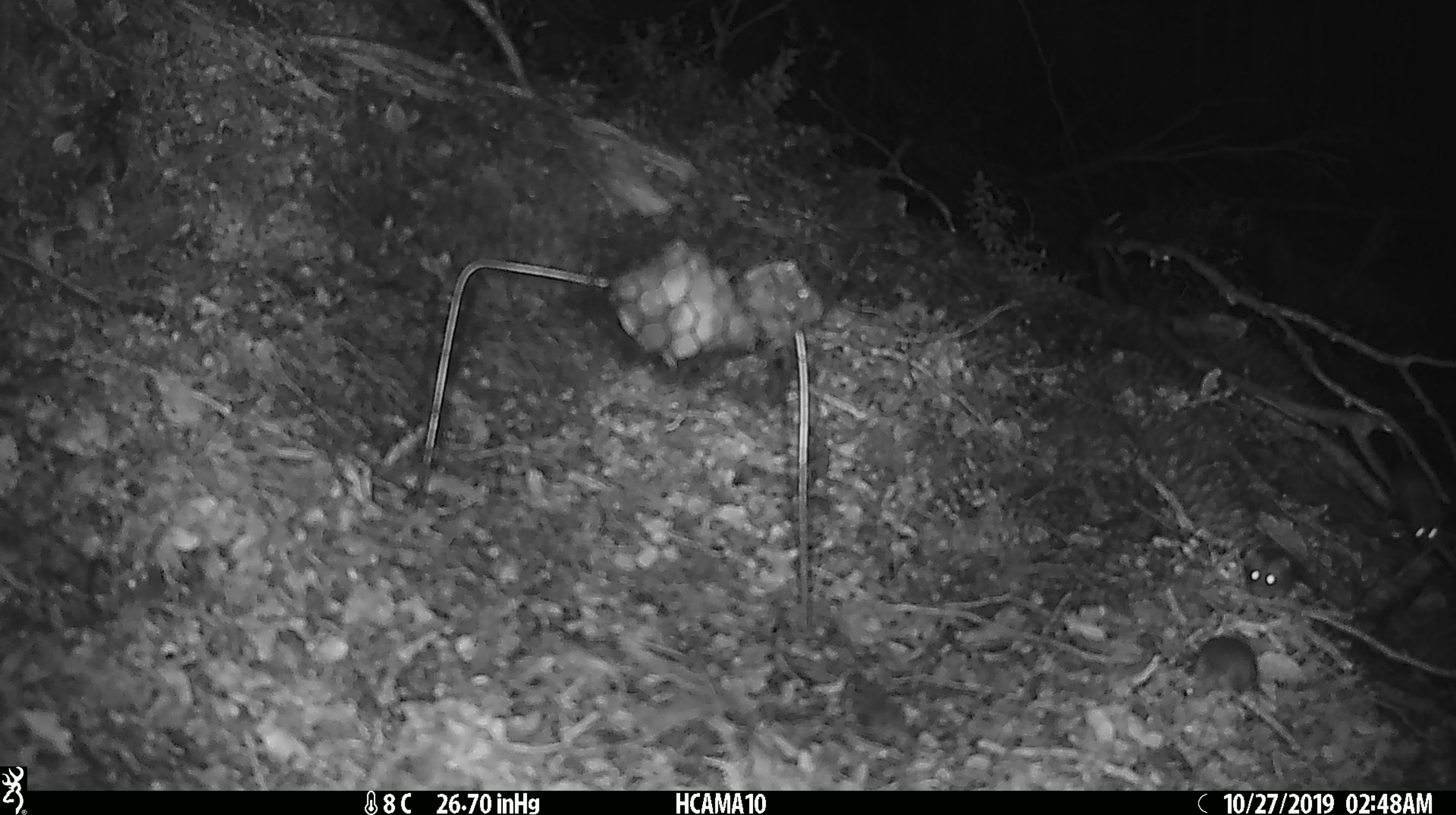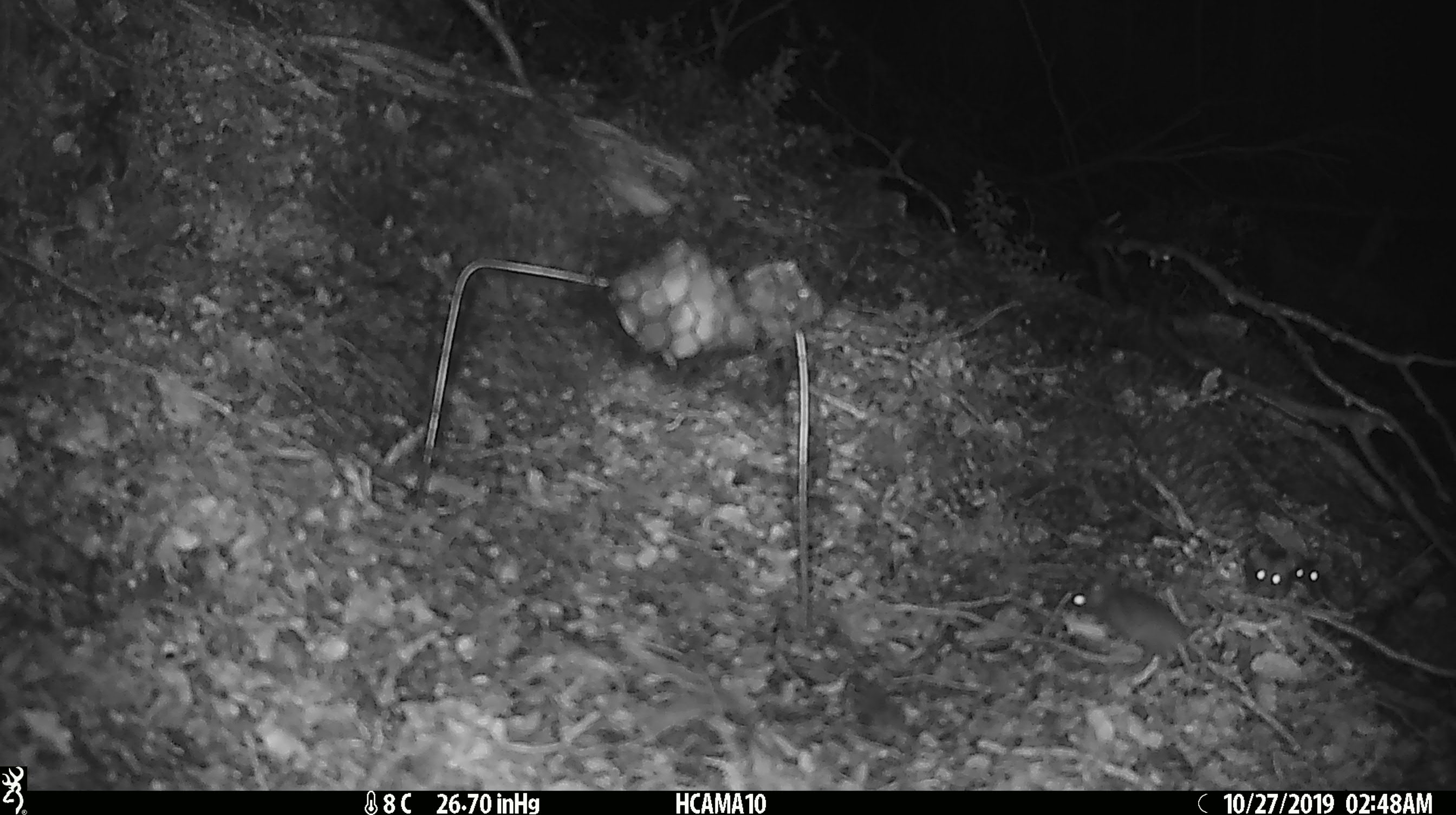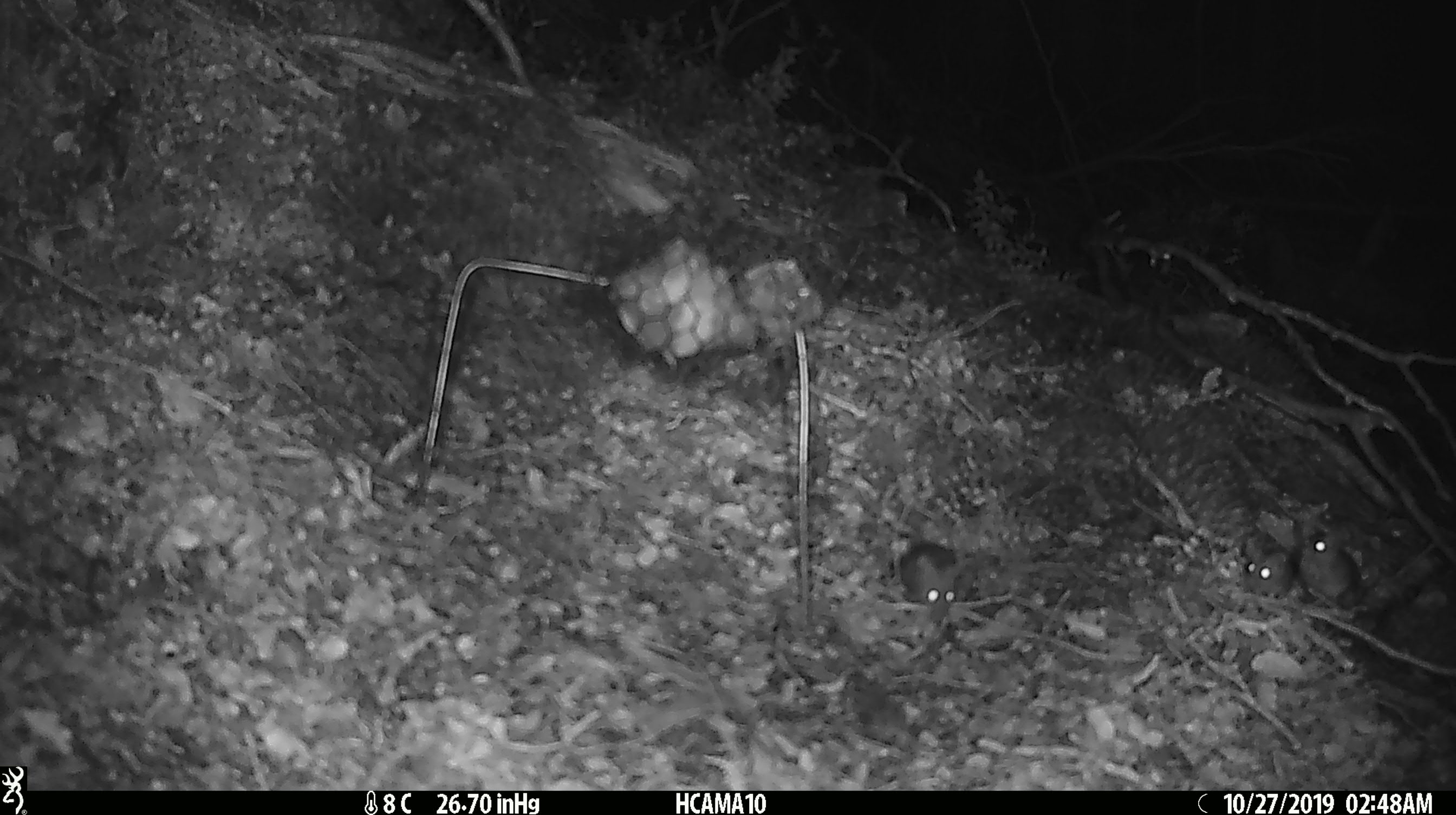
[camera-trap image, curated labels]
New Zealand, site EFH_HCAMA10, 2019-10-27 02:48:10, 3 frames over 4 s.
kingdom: Animalia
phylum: Chordata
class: Mammalia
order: Rodentia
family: Muridae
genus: Mus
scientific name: Mus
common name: mouse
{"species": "mouse (Mus)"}